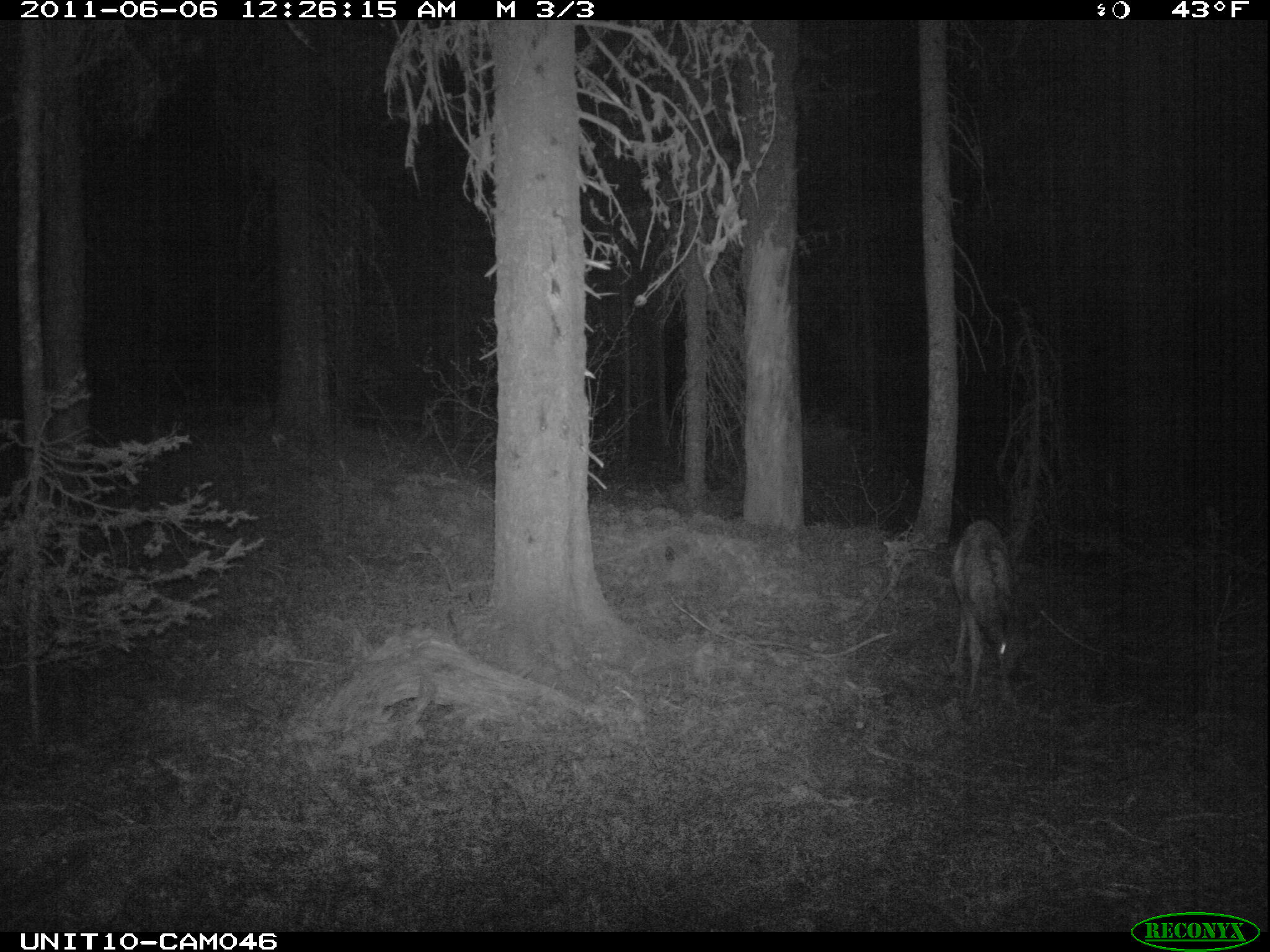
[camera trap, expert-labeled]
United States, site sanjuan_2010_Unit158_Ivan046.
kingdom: Animalia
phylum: Chordata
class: Mammalia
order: Artiodactyla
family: Cervidae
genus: Cervus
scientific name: Cervus elaphus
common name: red deer